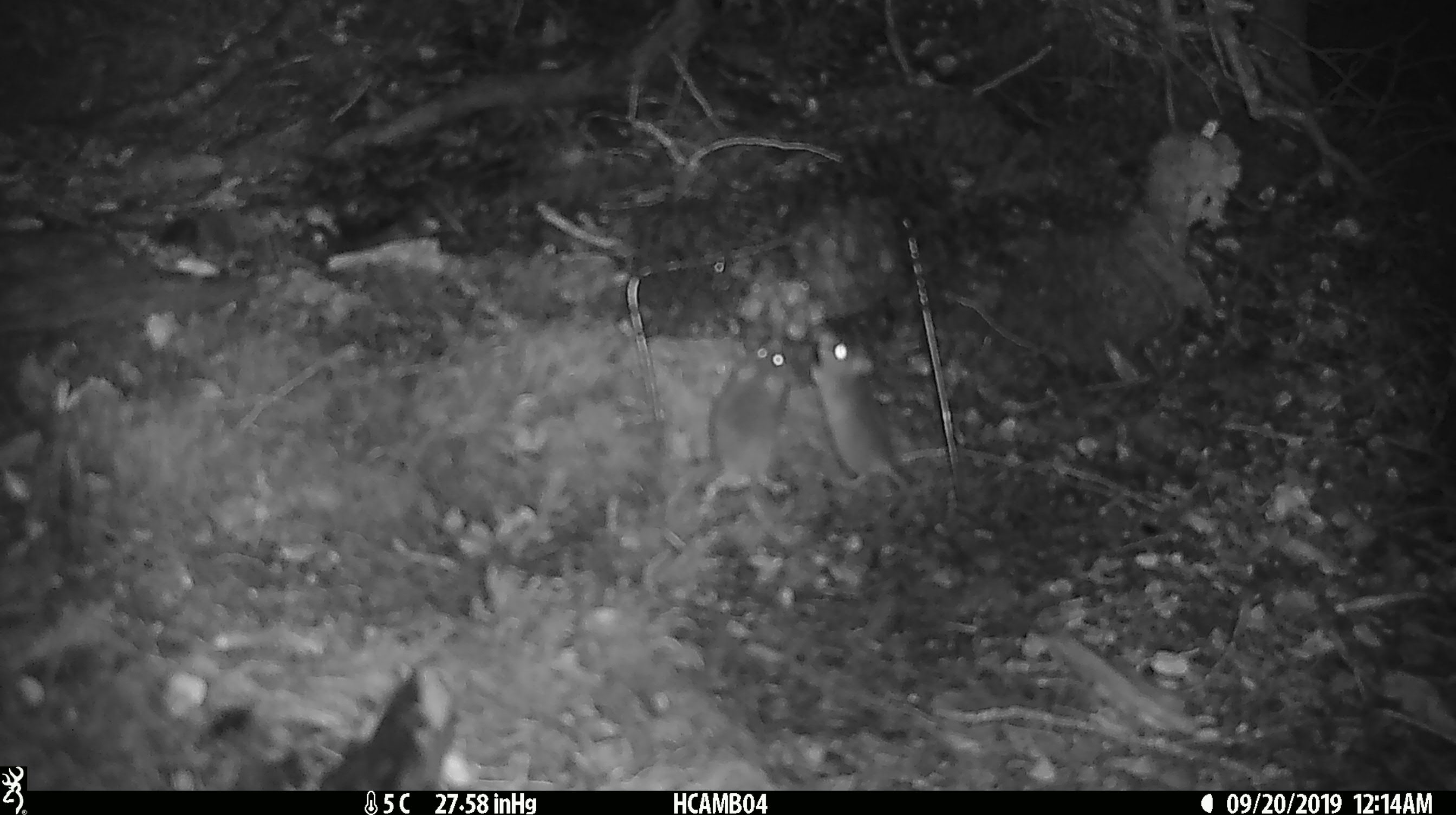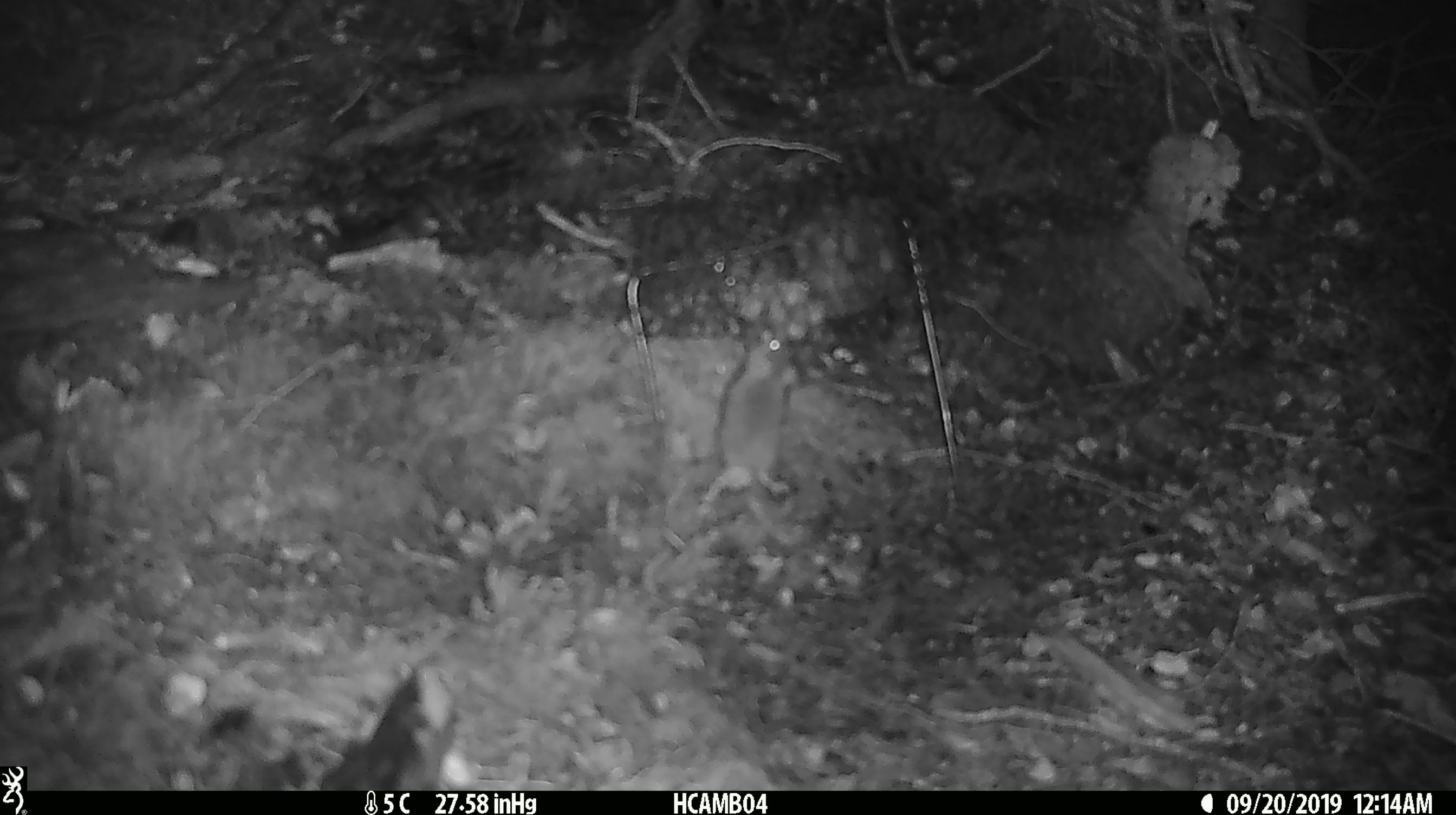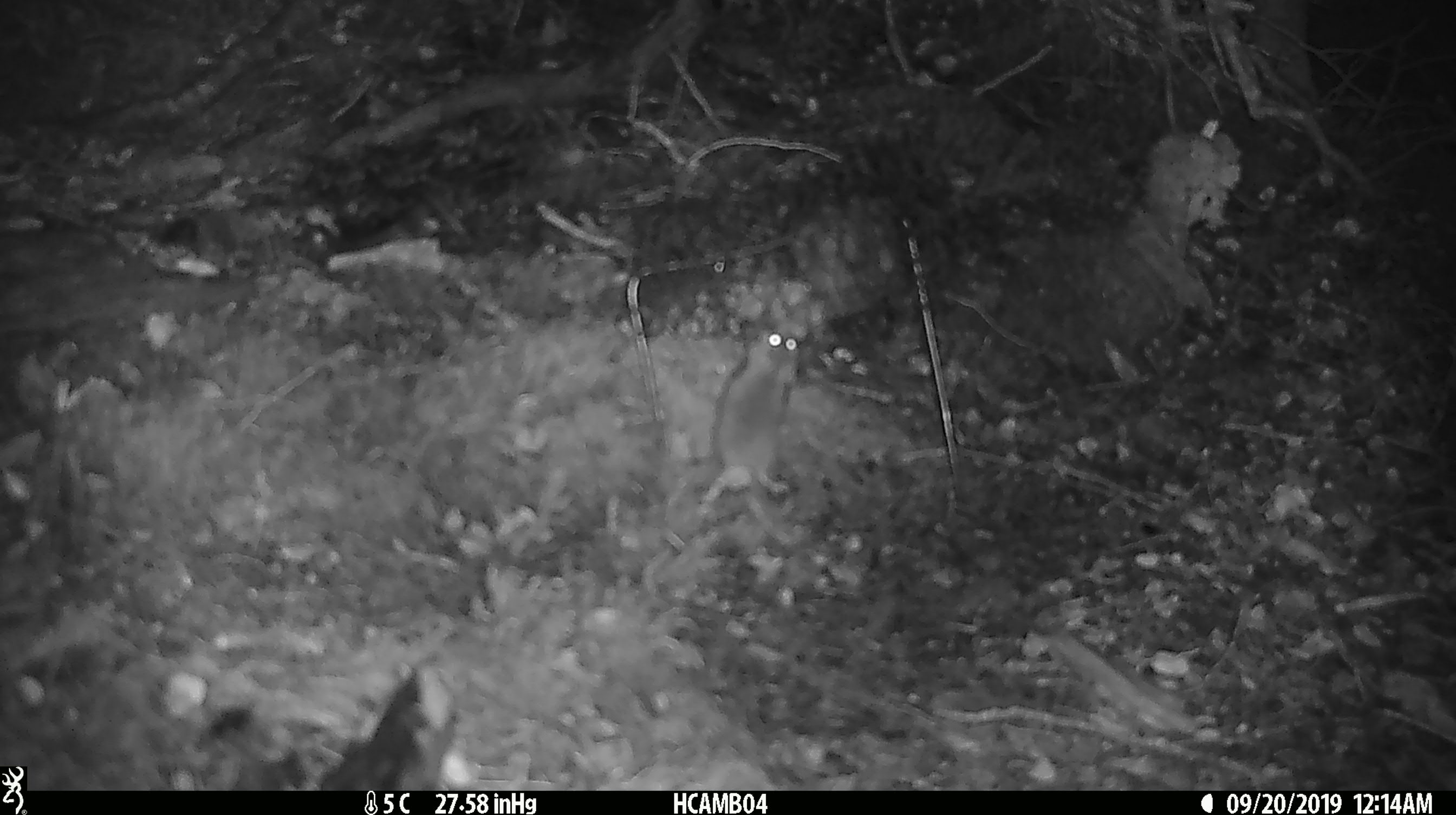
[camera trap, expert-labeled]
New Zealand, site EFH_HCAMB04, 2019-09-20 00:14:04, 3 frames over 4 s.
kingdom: Animalia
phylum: Chordata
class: Mammalia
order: Rodentia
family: Muridae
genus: Mus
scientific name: Mus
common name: mouse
Mouse (Mus).